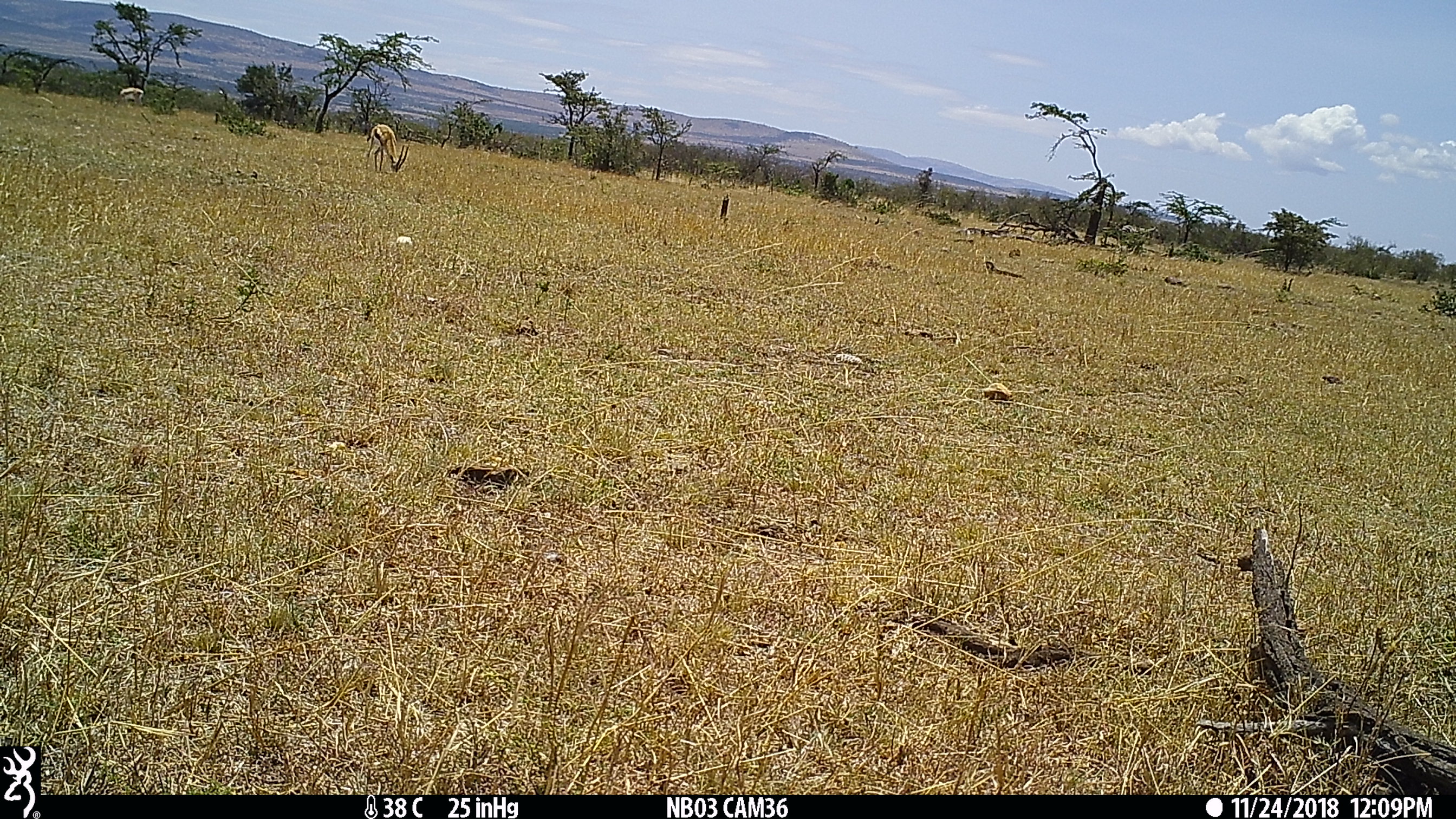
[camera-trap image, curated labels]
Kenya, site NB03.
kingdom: Animalia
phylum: Chordata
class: Mammalia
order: Artiodactyla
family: Bovidae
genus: Eudorcas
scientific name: Eudorcas thomsonii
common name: thomon's gazelle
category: gazelle thomsons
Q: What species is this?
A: Gazelle thomsons (thomon's gazelle) (Eudorcas thomsonii).